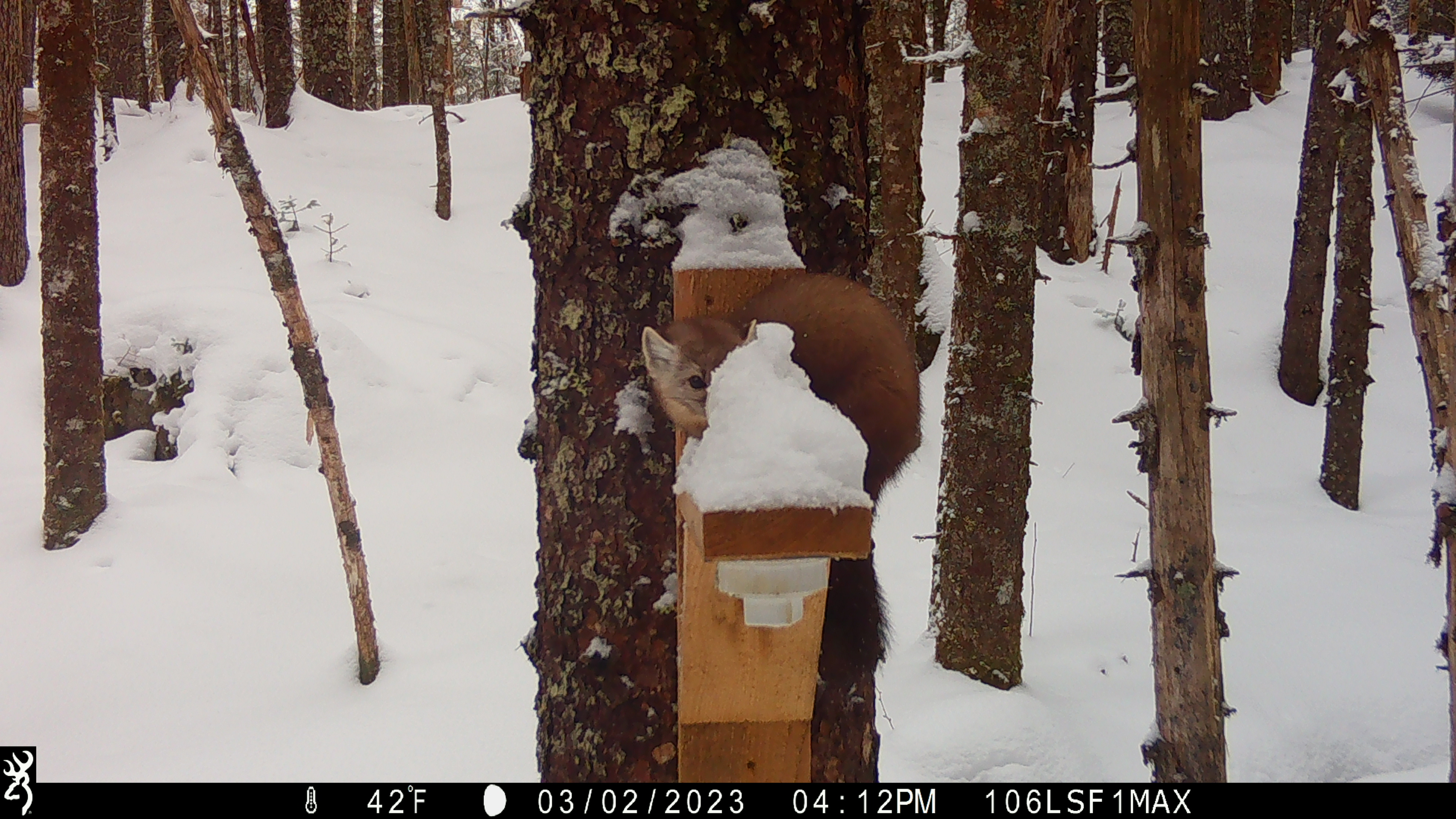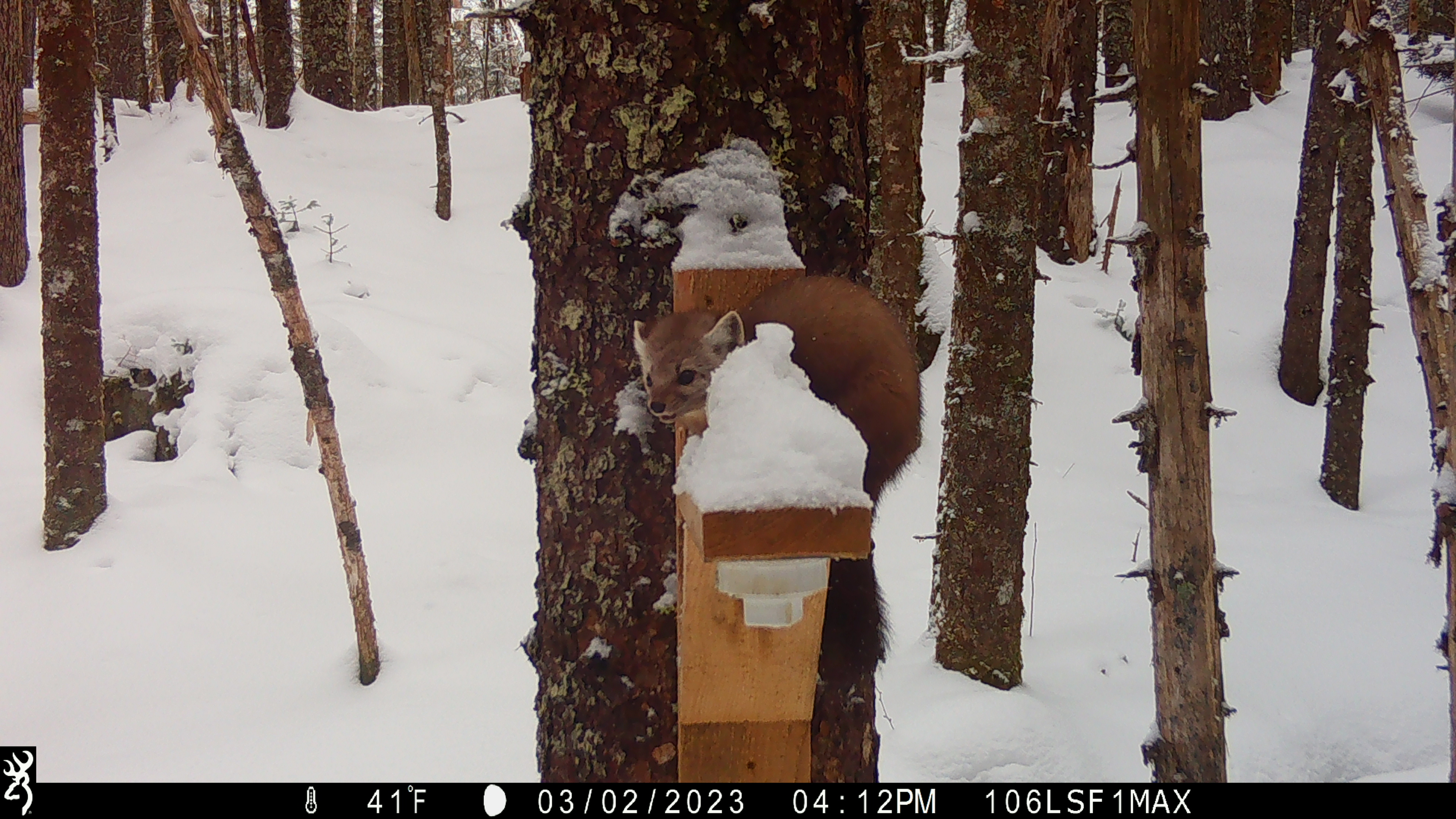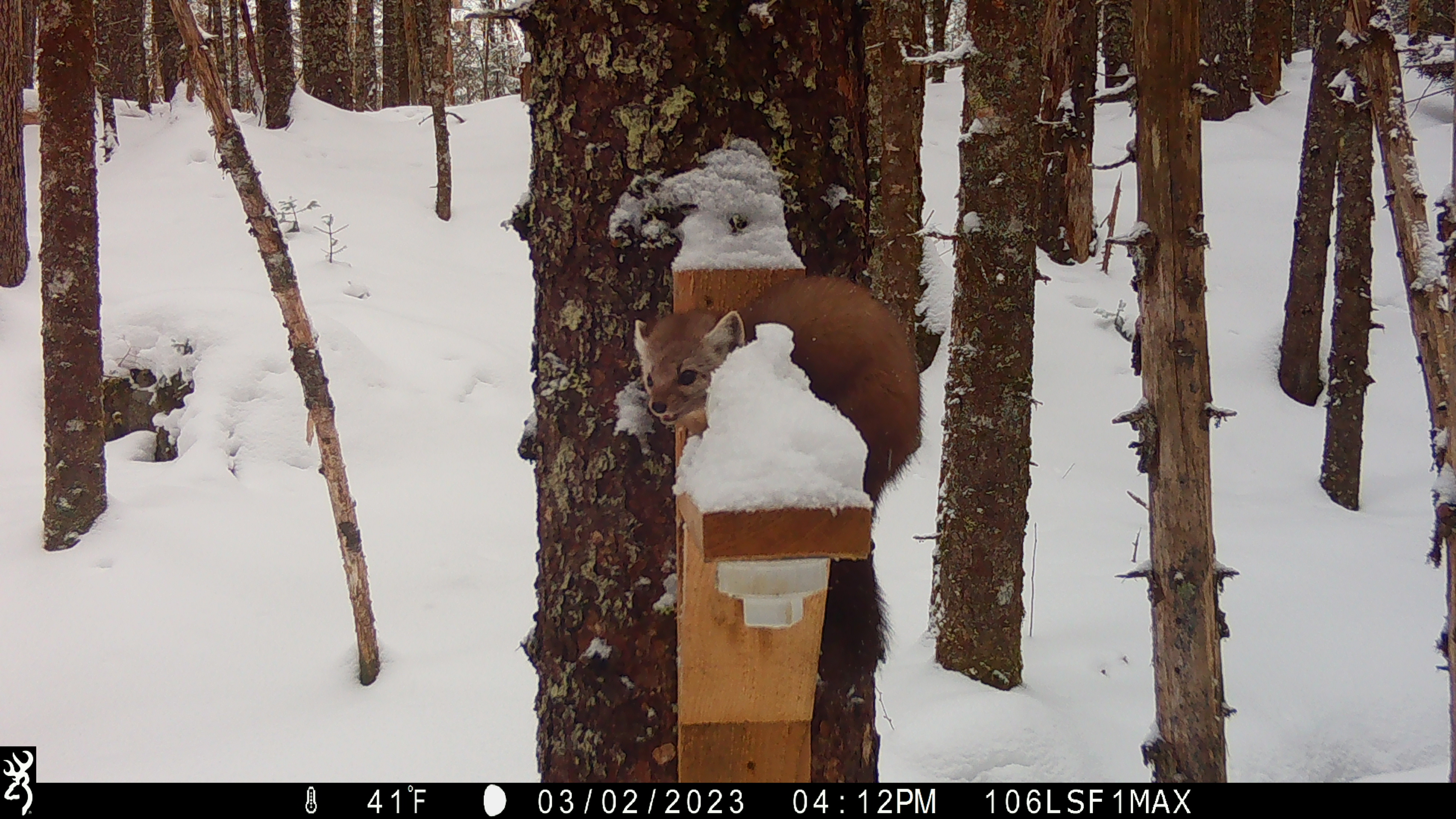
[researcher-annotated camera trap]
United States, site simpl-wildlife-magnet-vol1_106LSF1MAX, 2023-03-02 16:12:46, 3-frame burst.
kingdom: Animalia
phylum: Chordata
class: Mammalia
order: Carnivora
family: Mustelidae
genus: Martes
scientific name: Martes americana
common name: american marten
American marten (Martes americana).